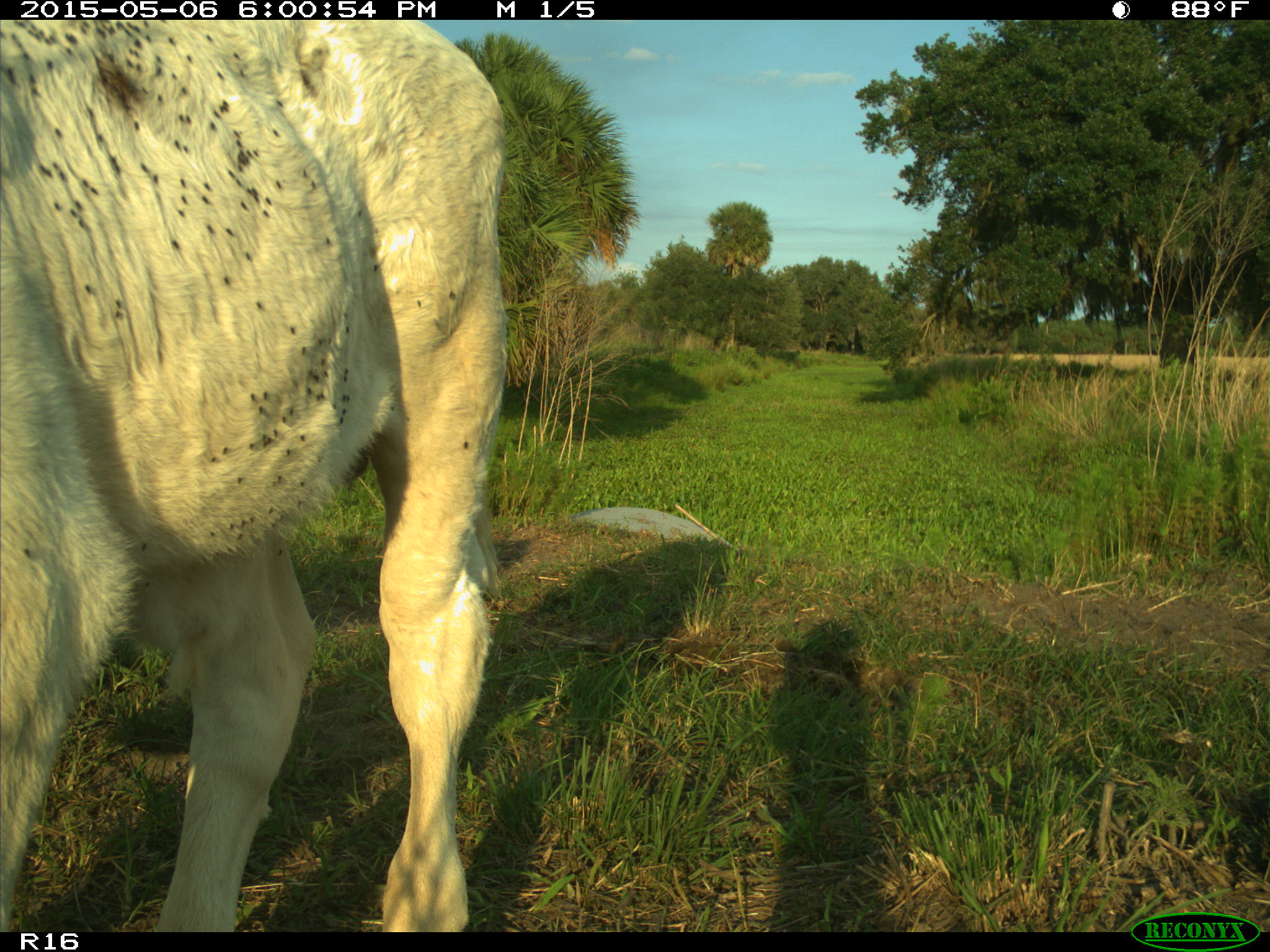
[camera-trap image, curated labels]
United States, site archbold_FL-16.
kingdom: Animalia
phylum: Chordata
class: Mammalia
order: Artiodactyla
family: Bovidae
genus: Bos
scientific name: Bos taurus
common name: domestic cow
Bos taurus (domestic cow).